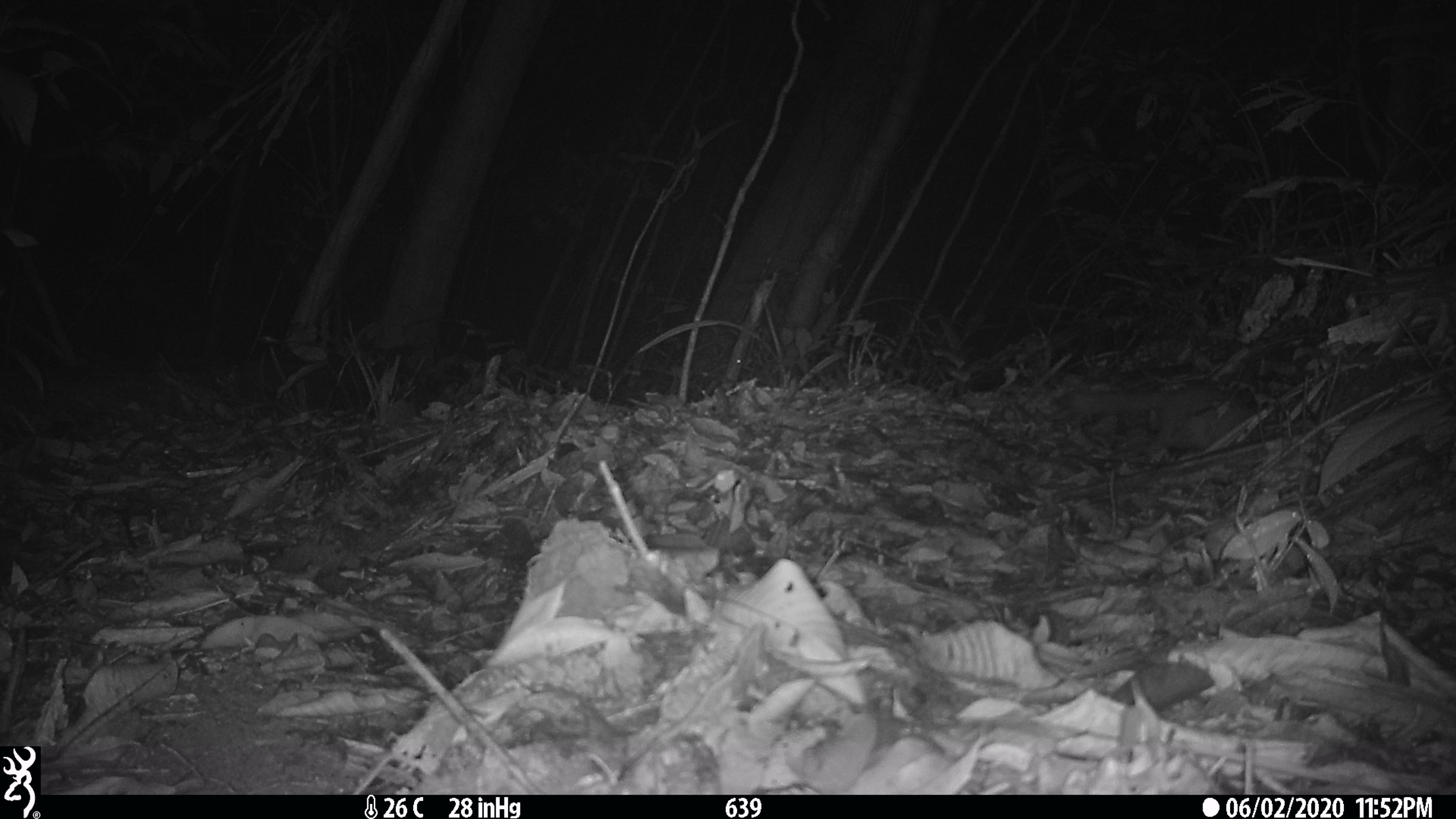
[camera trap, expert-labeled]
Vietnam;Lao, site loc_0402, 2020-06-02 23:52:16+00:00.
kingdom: Animalia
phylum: Chordata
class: Mammalia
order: Carnivora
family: Mustelidae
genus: Melogale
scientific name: Melogale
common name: ferret badger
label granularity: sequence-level